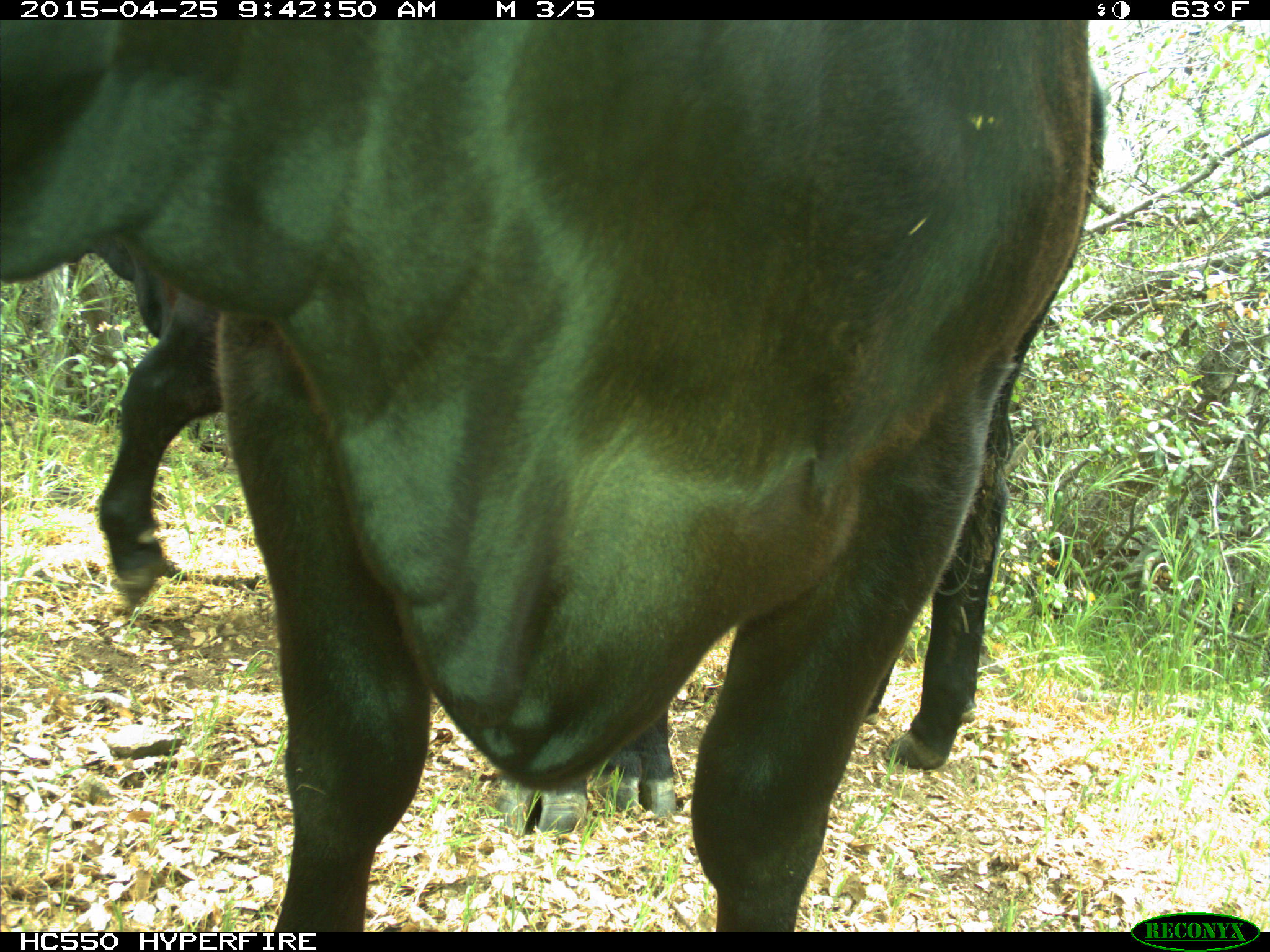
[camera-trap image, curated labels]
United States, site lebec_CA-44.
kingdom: Animalia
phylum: Chordata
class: Mammalia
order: Artiodactyla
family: Suidae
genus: Sus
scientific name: Sus scrofa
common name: wild boar